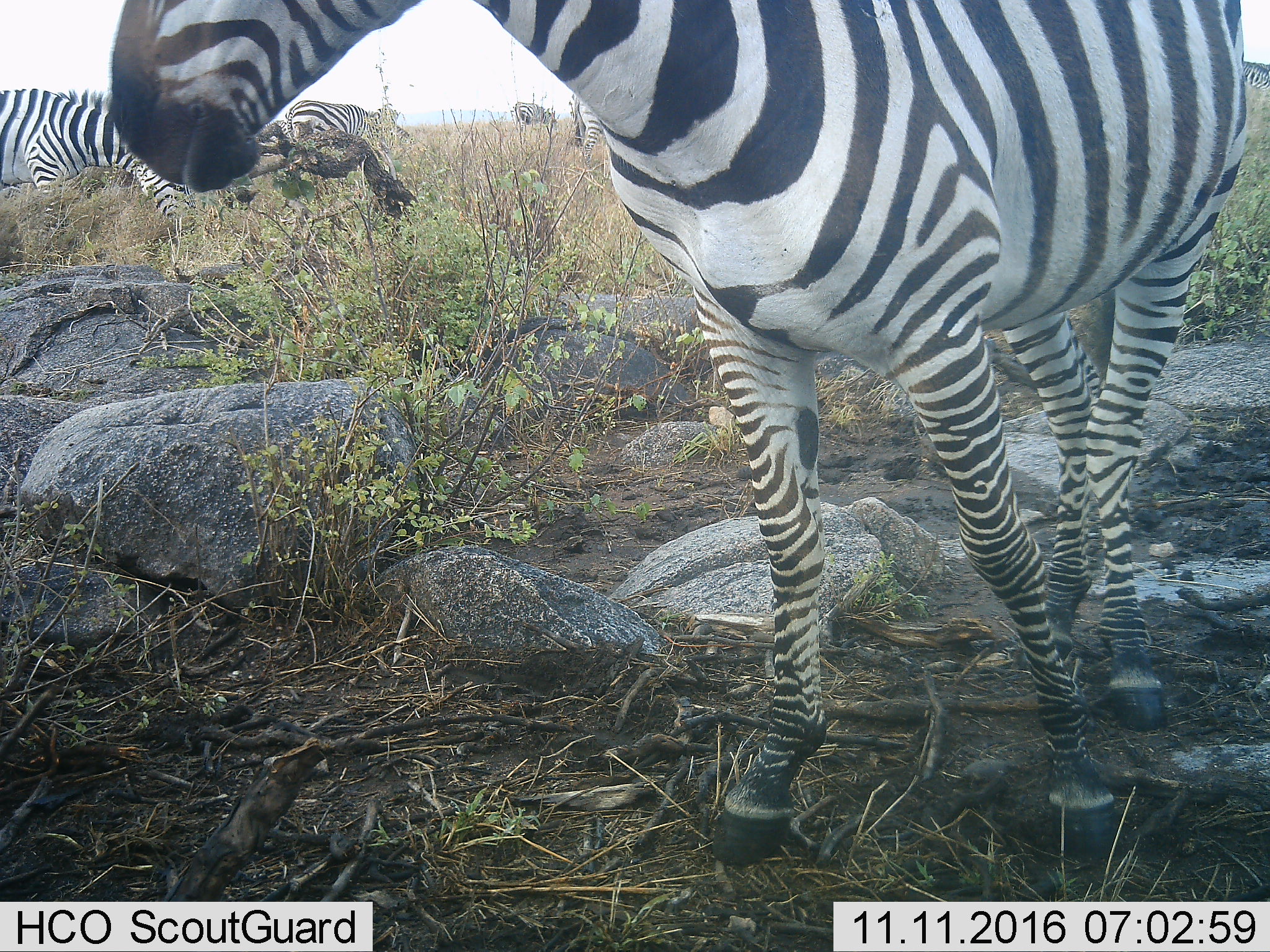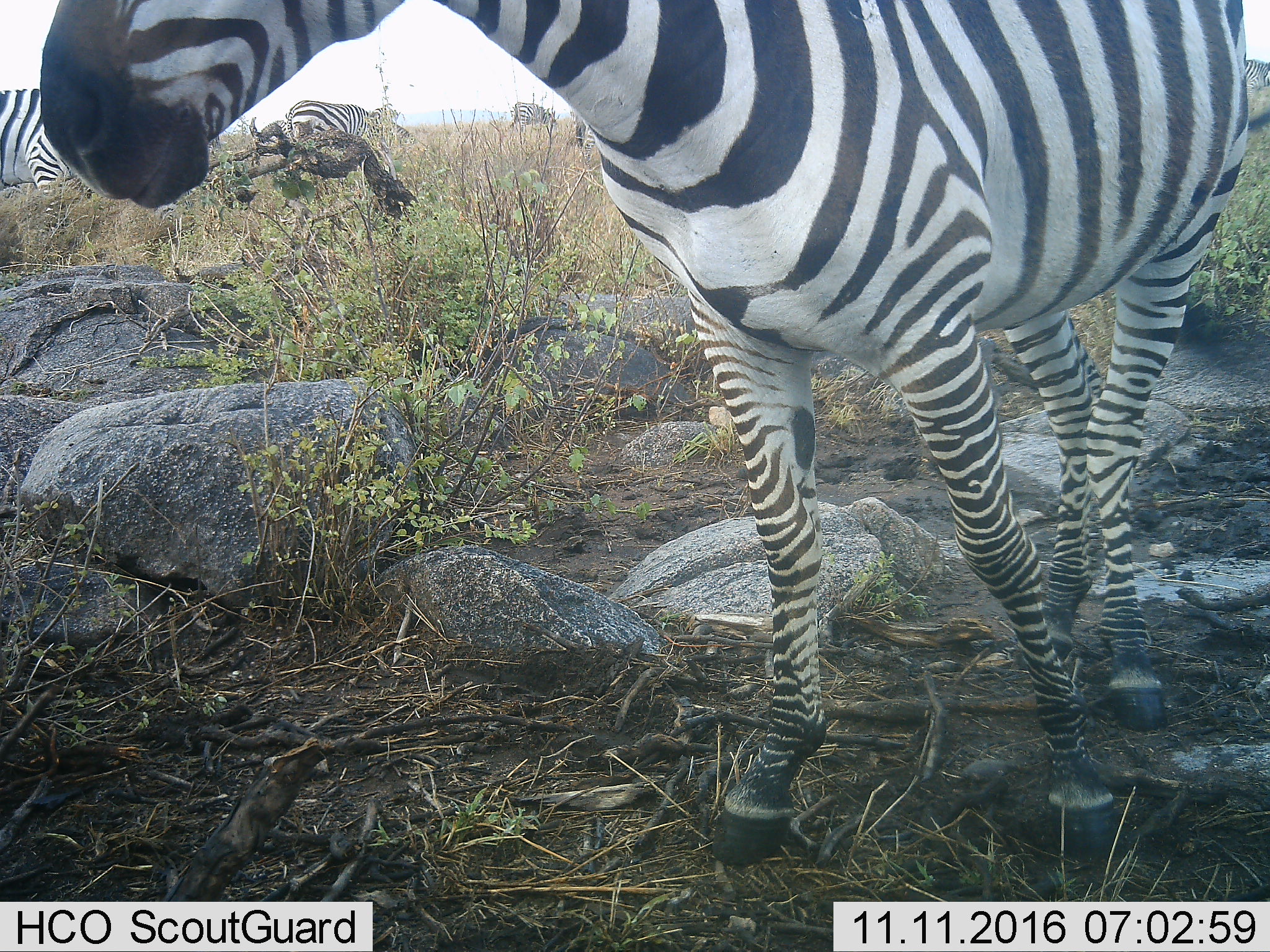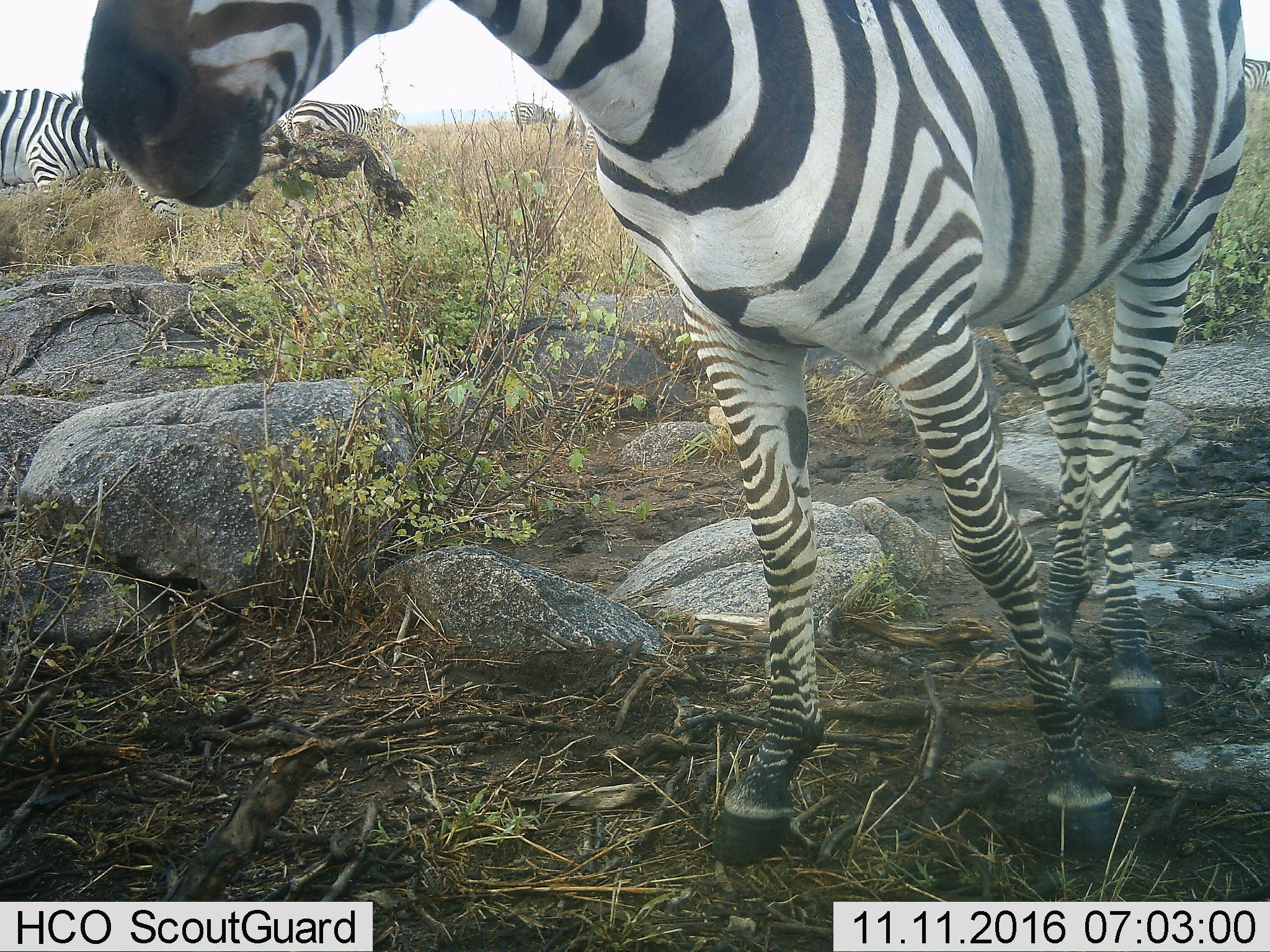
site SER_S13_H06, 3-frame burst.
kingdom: Animalia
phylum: Chordata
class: Mammalia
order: Perissodactyla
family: Equidae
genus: Equus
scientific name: Equus quagga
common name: plains zebra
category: zebraplains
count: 5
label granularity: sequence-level